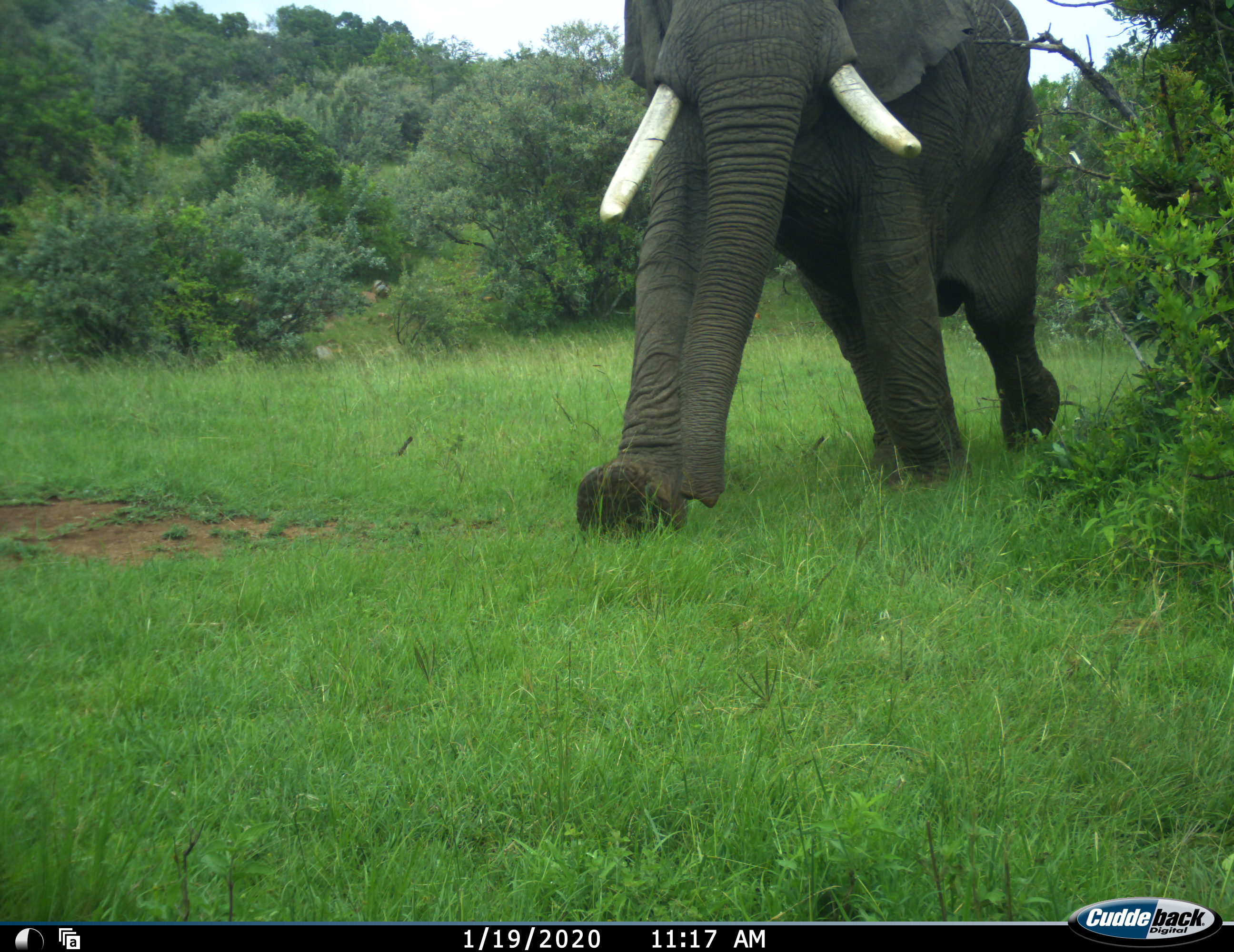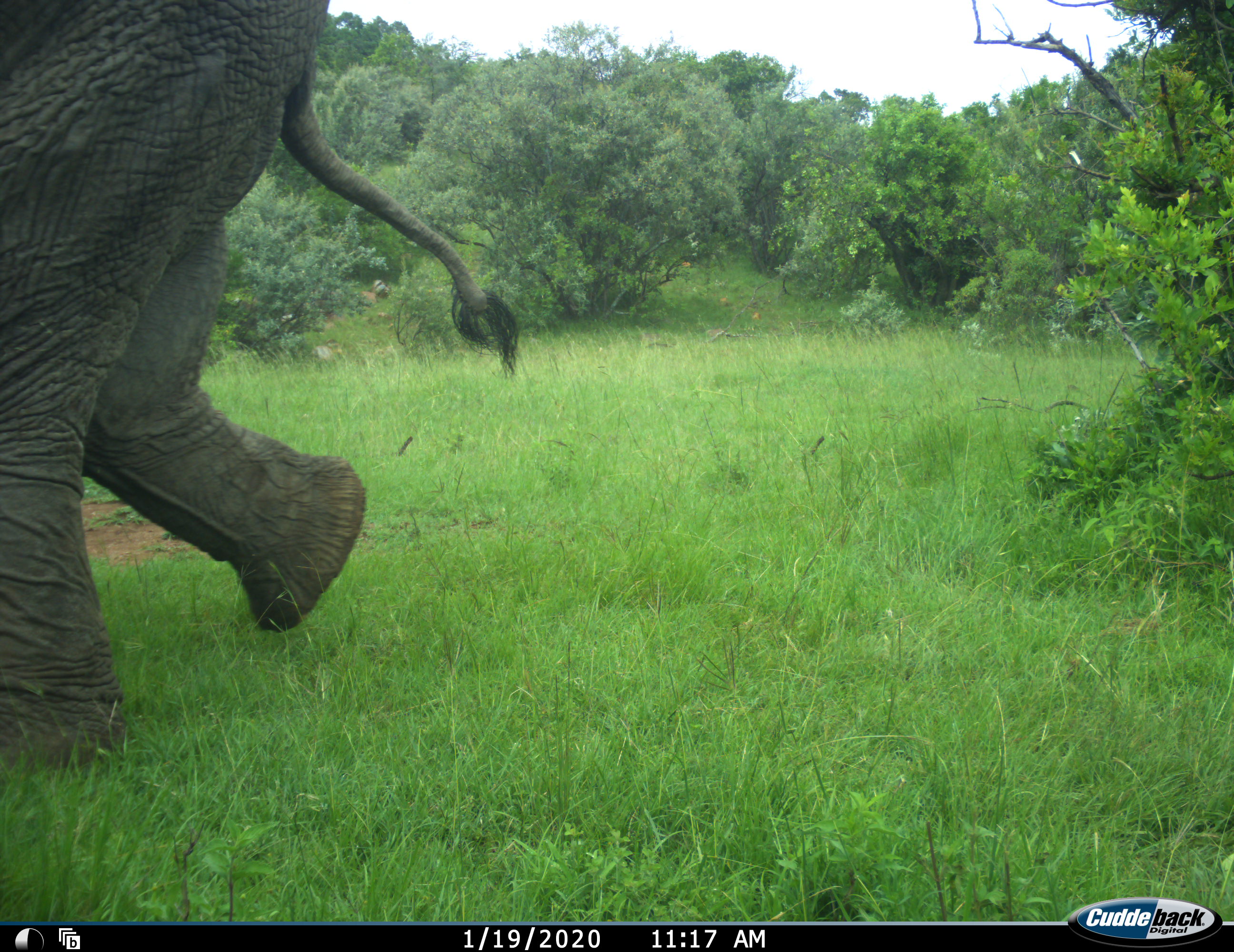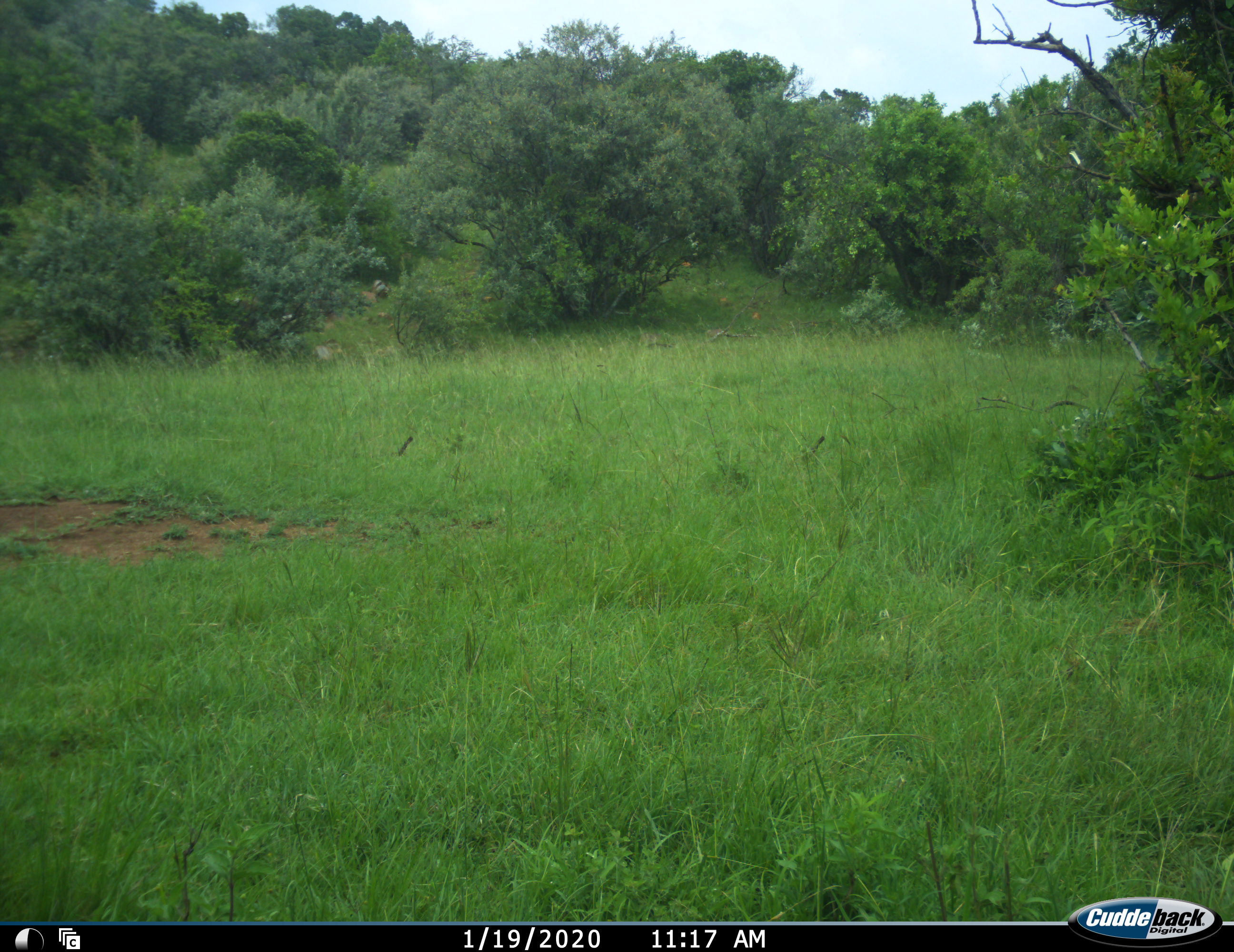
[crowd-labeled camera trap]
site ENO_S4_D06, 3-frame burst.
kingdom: Animalia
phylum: Chordata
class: Mammalia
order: Proboscidea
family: Elephantidae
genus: Loxodonta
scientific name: Loxodonta africana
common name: african bush elephant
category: elephant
Elephant (african bush elephant) (Loxodonta africana), count 1. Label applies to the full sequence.